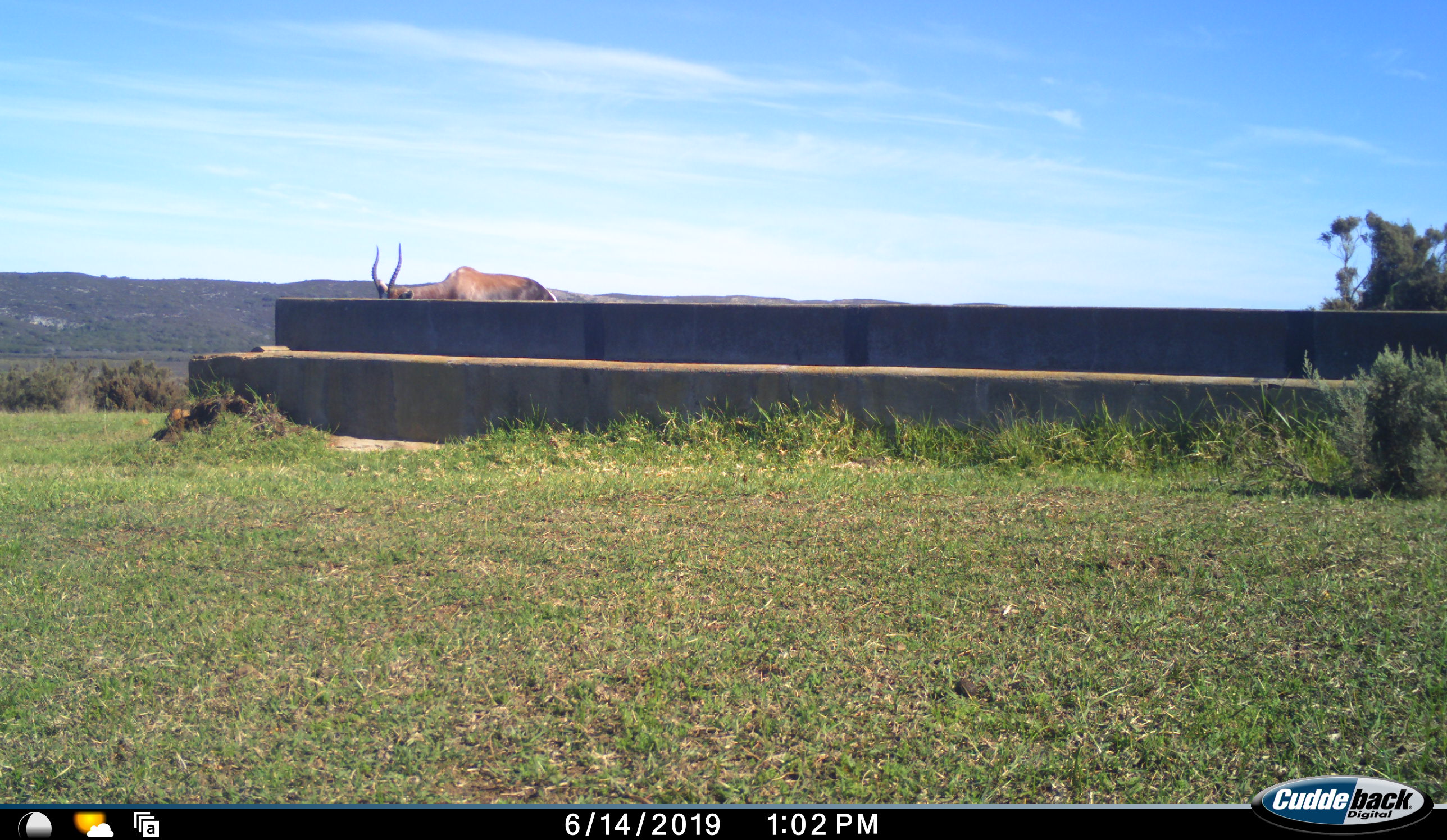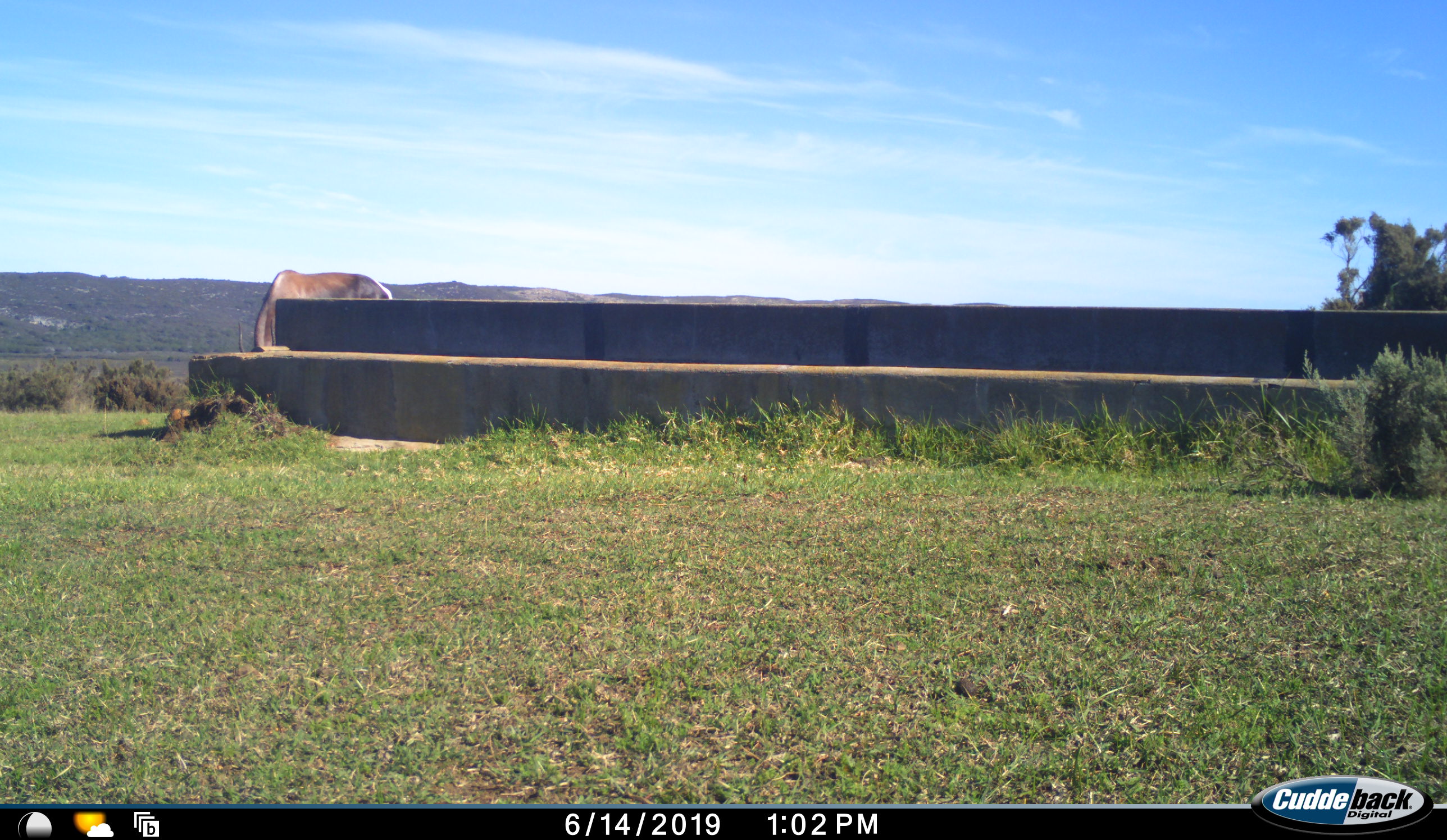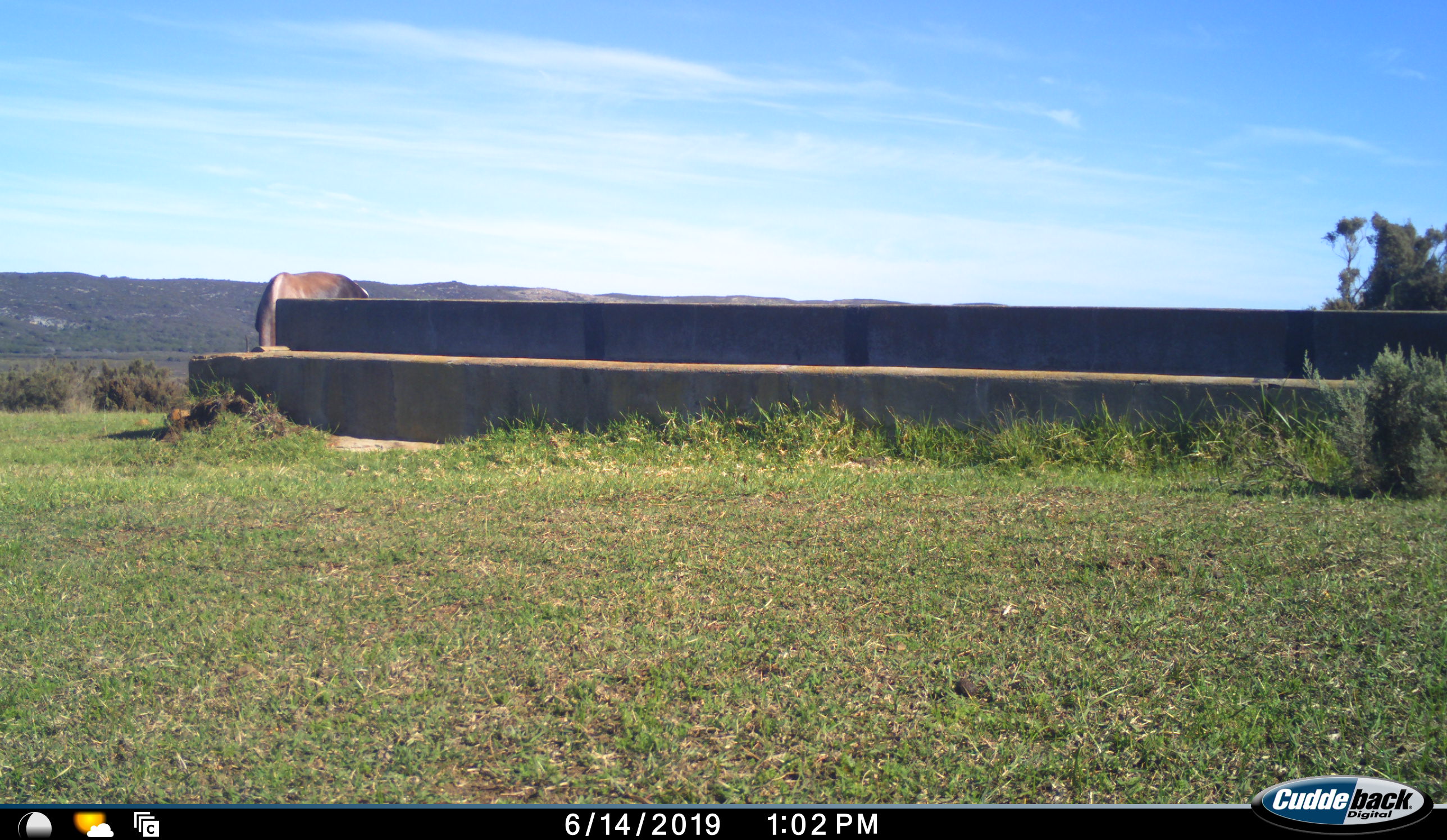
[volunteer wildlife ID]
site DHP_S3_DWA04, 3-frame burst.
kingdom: Animalia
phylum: Chordata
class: Mammalia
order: Artiodactyla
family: Bovidae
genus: Damaliscus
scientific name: Damaliscus pygargus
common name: bontebok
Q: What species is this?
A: Bontebok (Damaliscus pygargus).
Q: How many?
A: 1.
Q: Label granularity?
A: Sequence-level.